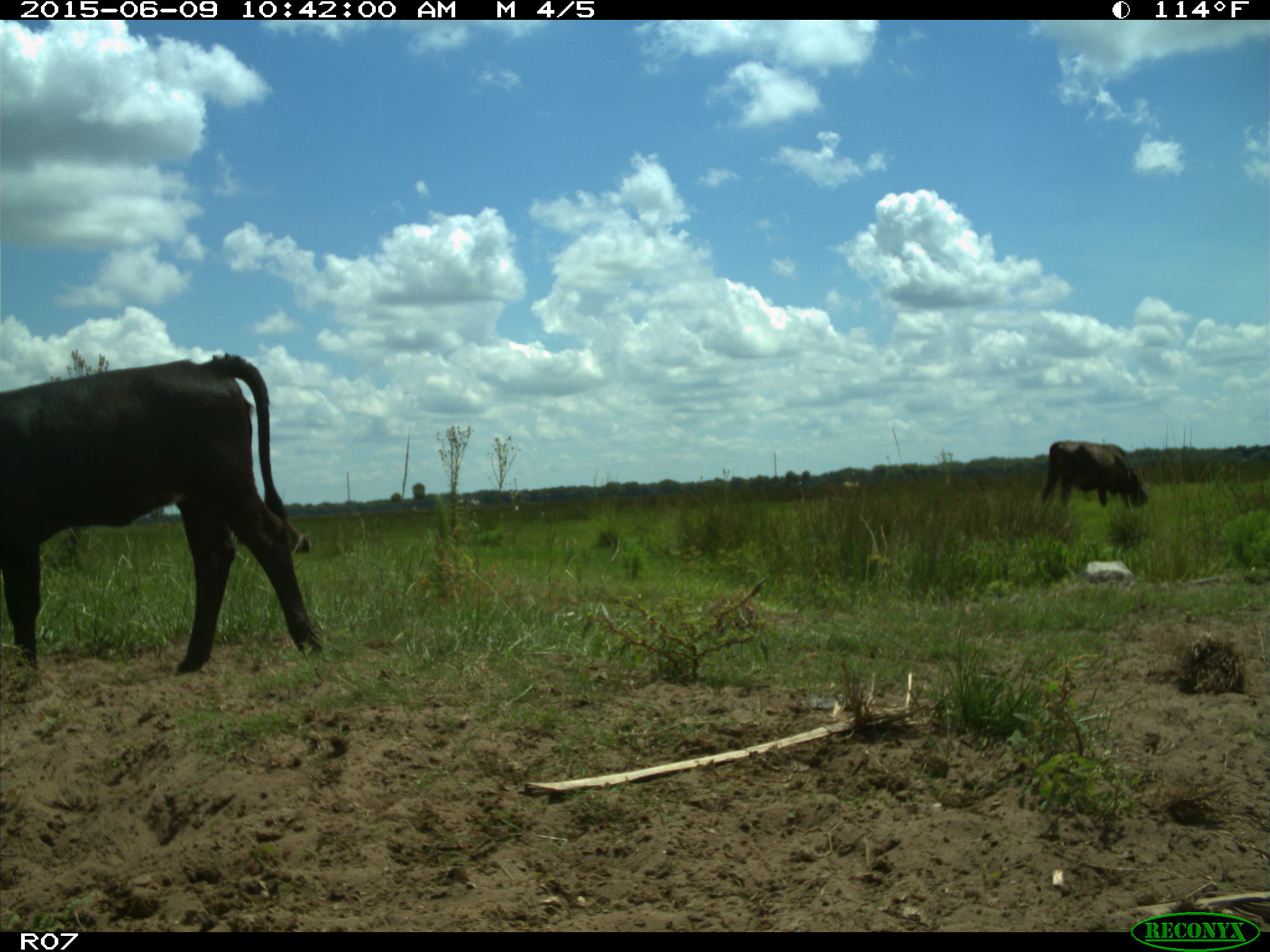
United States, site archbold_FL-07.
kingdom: Animalia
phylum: Chordata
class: Mammalia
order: Artiodactyla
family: Bovidae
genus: Bos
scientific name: Bos taurus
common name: domestic cow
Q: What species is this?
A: Bos taurus (domestic cow).